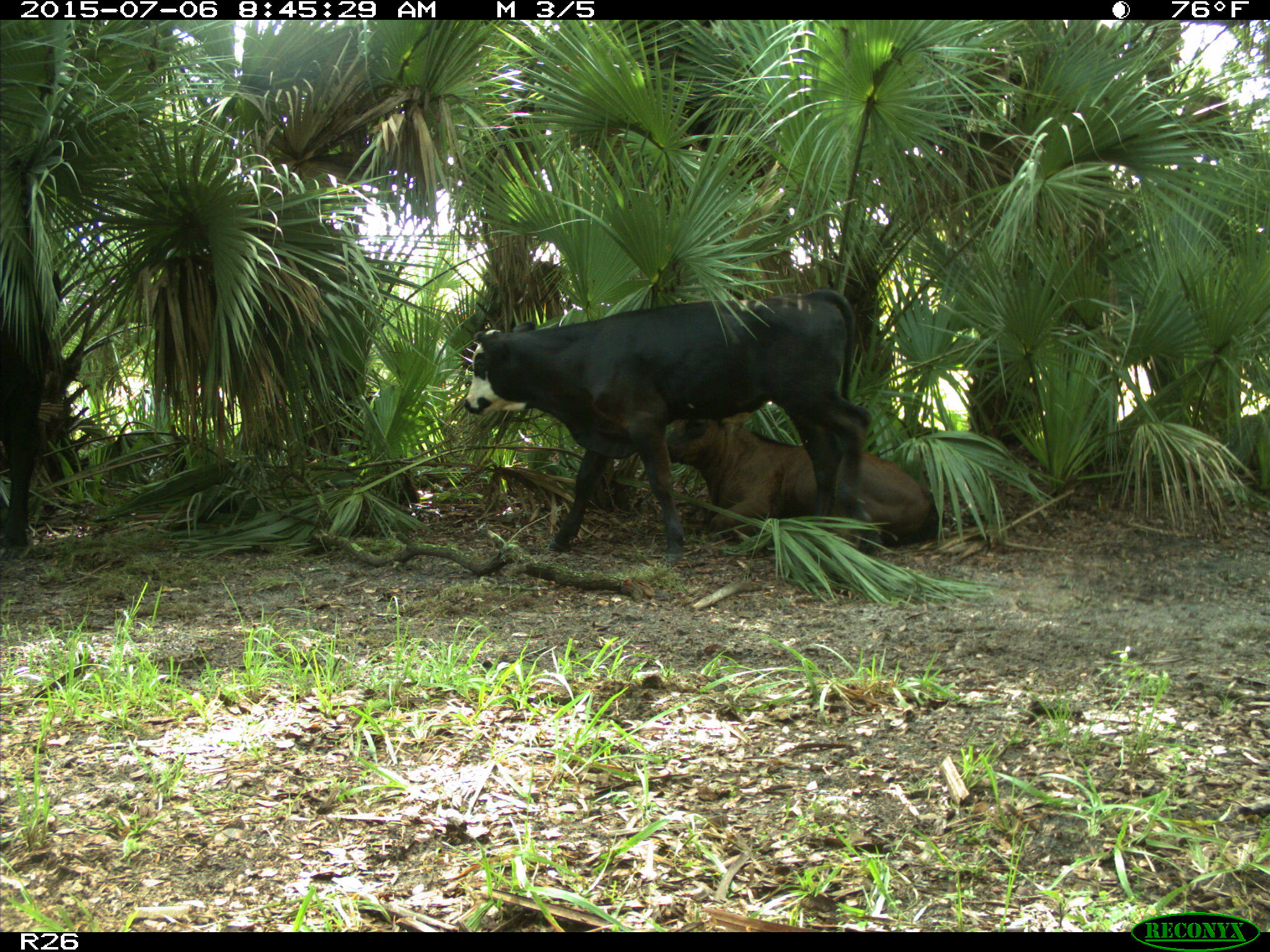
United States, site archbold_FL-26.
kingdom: Animalia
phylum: Chordata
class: Mammalia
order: Artiodactyla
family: Bovidae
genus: Bos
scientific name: Bos taurus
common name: domestic cow